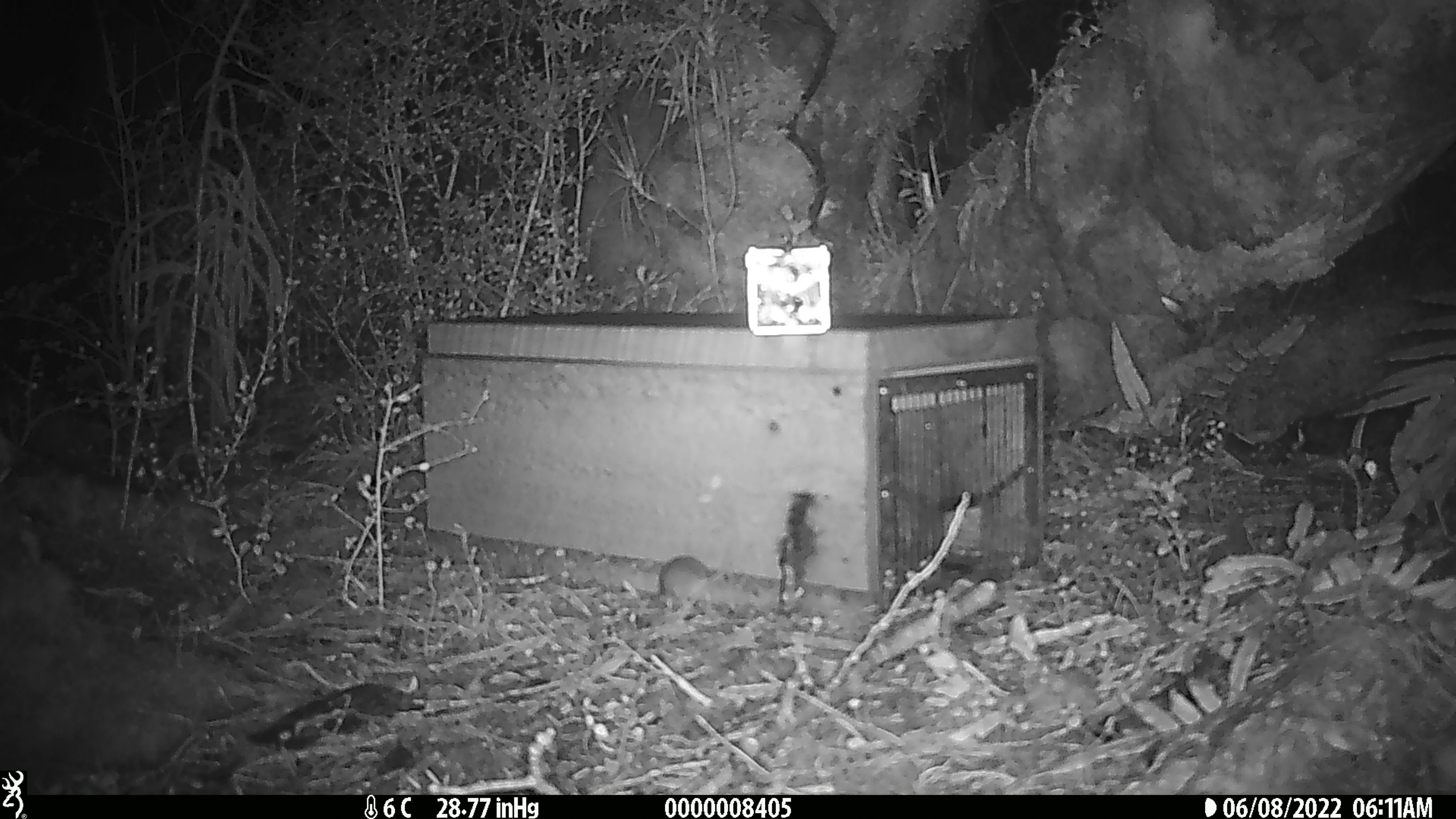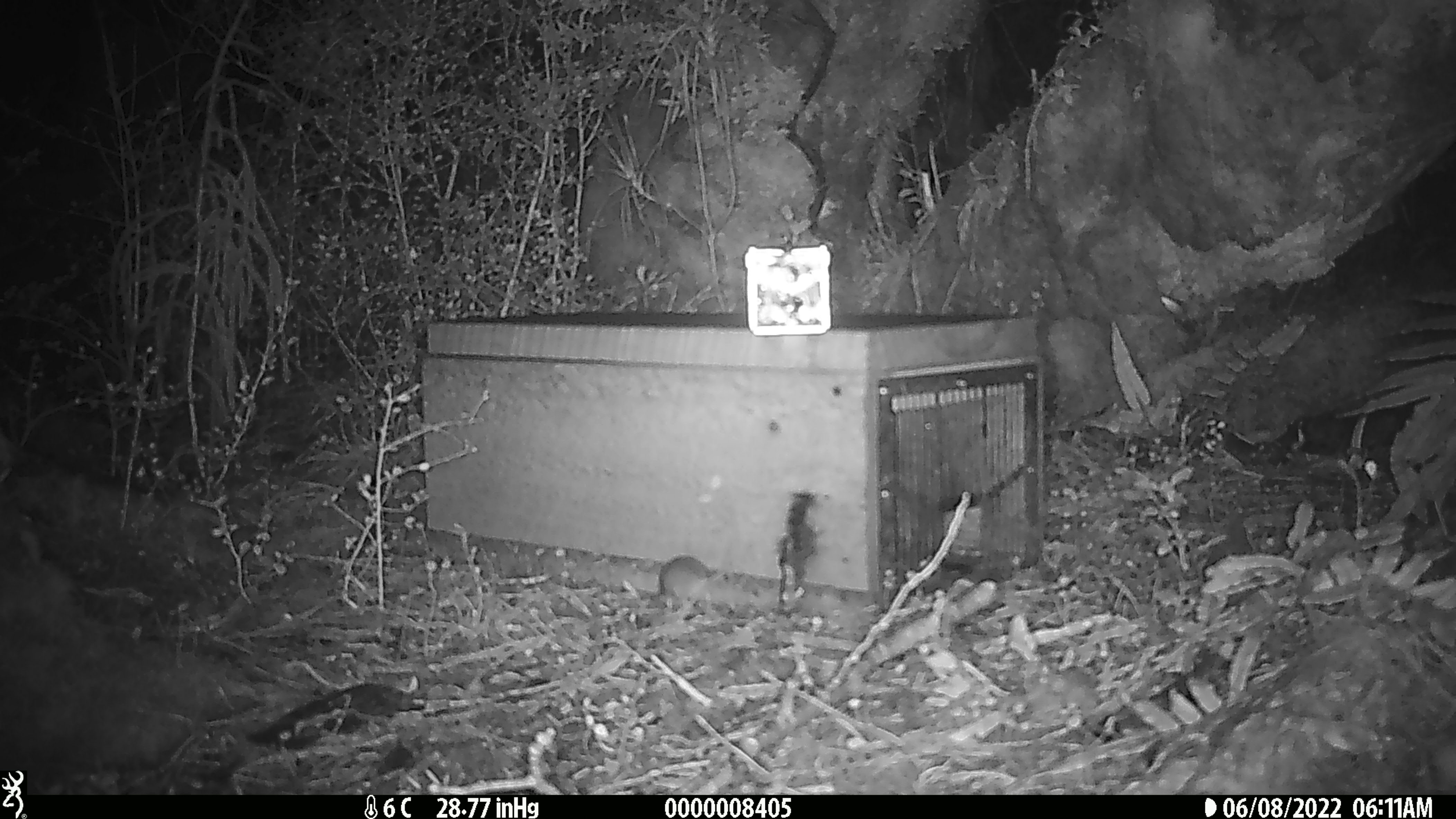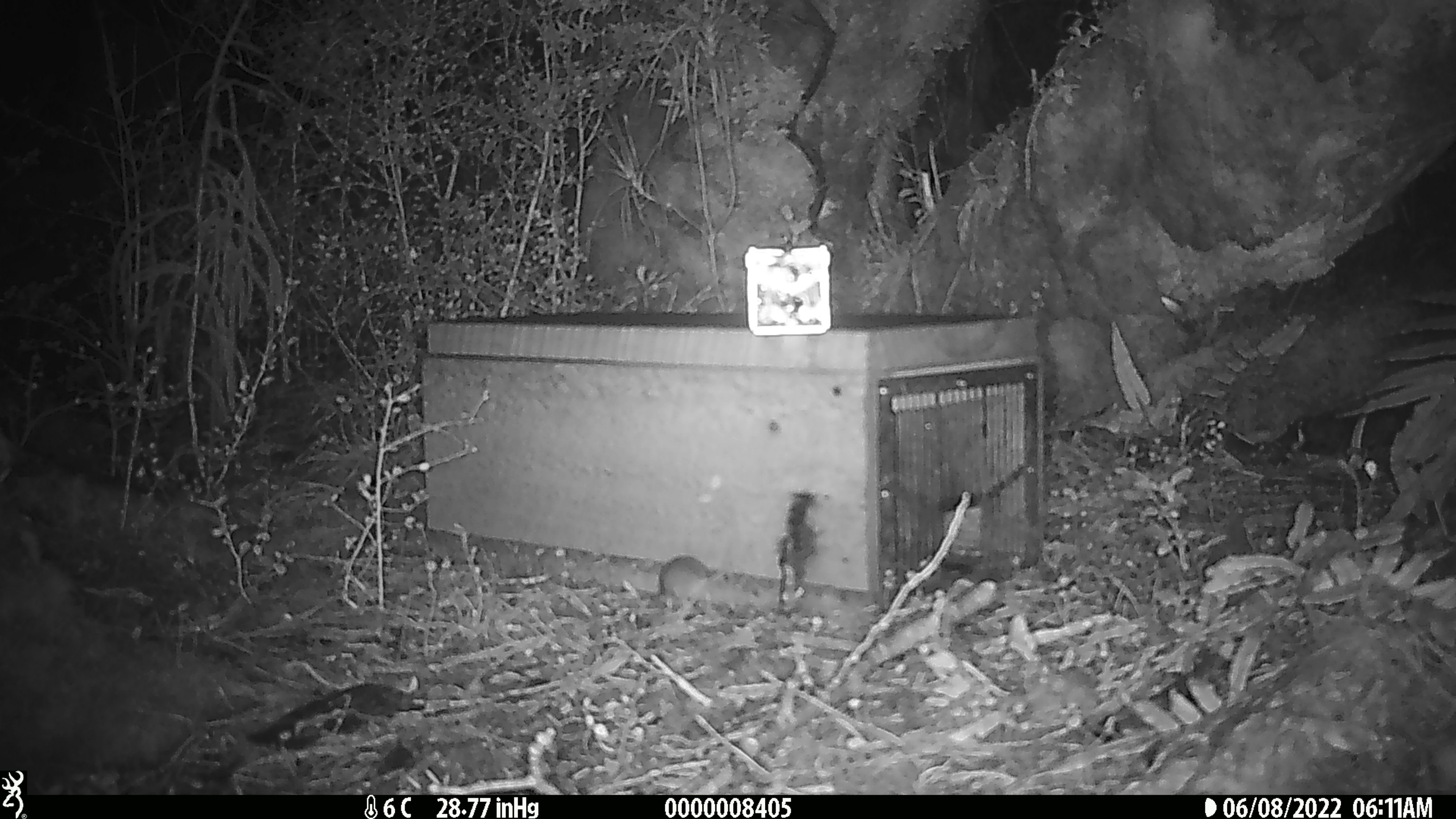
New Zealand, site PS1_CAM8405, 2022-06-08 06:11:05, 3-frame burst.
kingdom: Animalia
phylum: Chordata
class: Mammalia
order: Rodentia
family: Muridae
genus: Mus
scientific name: Mus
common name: mouse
Mouse (Mus).